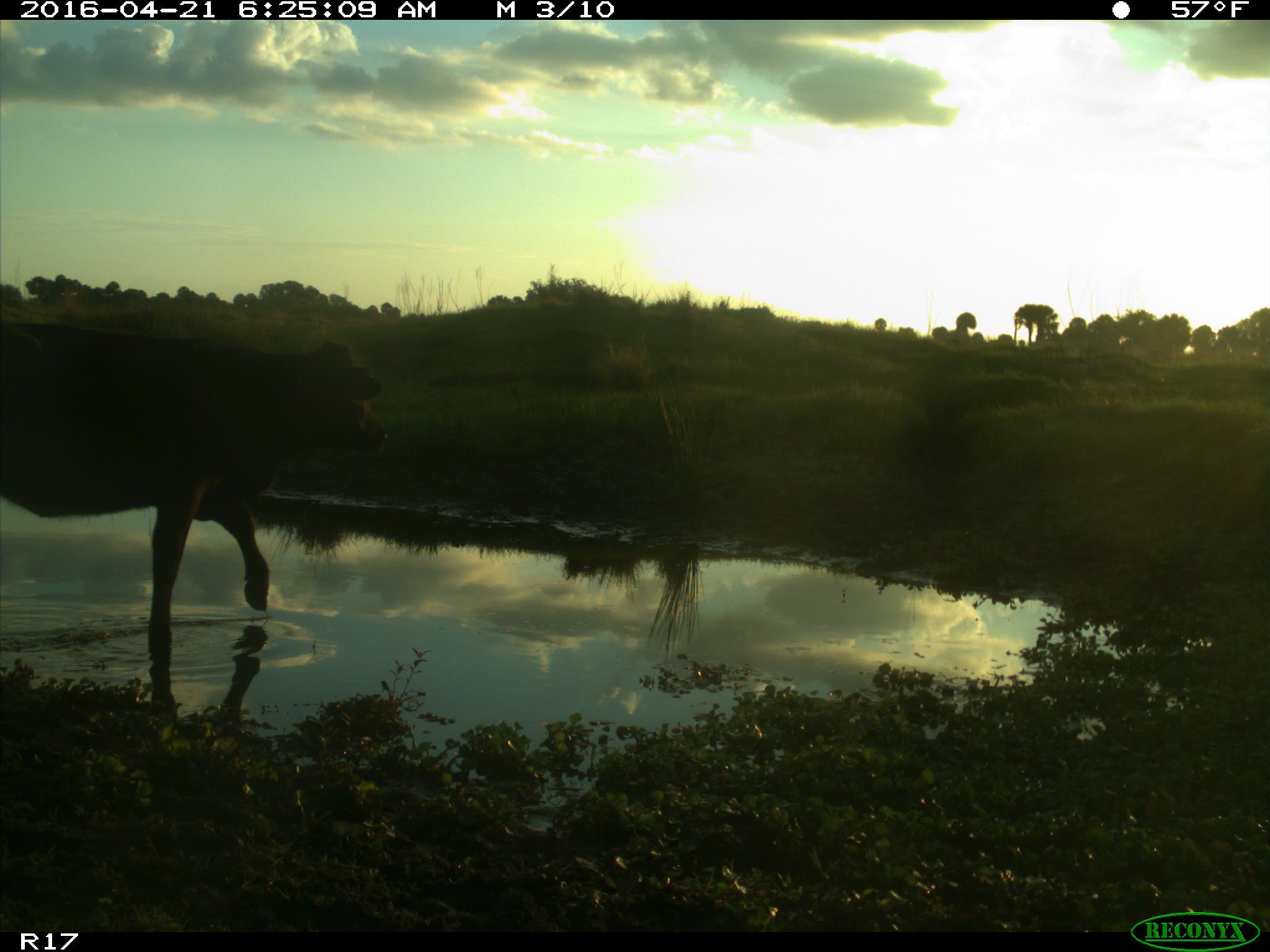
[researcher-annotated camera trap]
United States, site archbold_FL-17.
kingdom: Animalia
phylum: Chordata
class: Mammalia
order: Artiodactyla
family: Bovidae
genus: Bos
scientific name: Bos taurus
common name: domestic cow